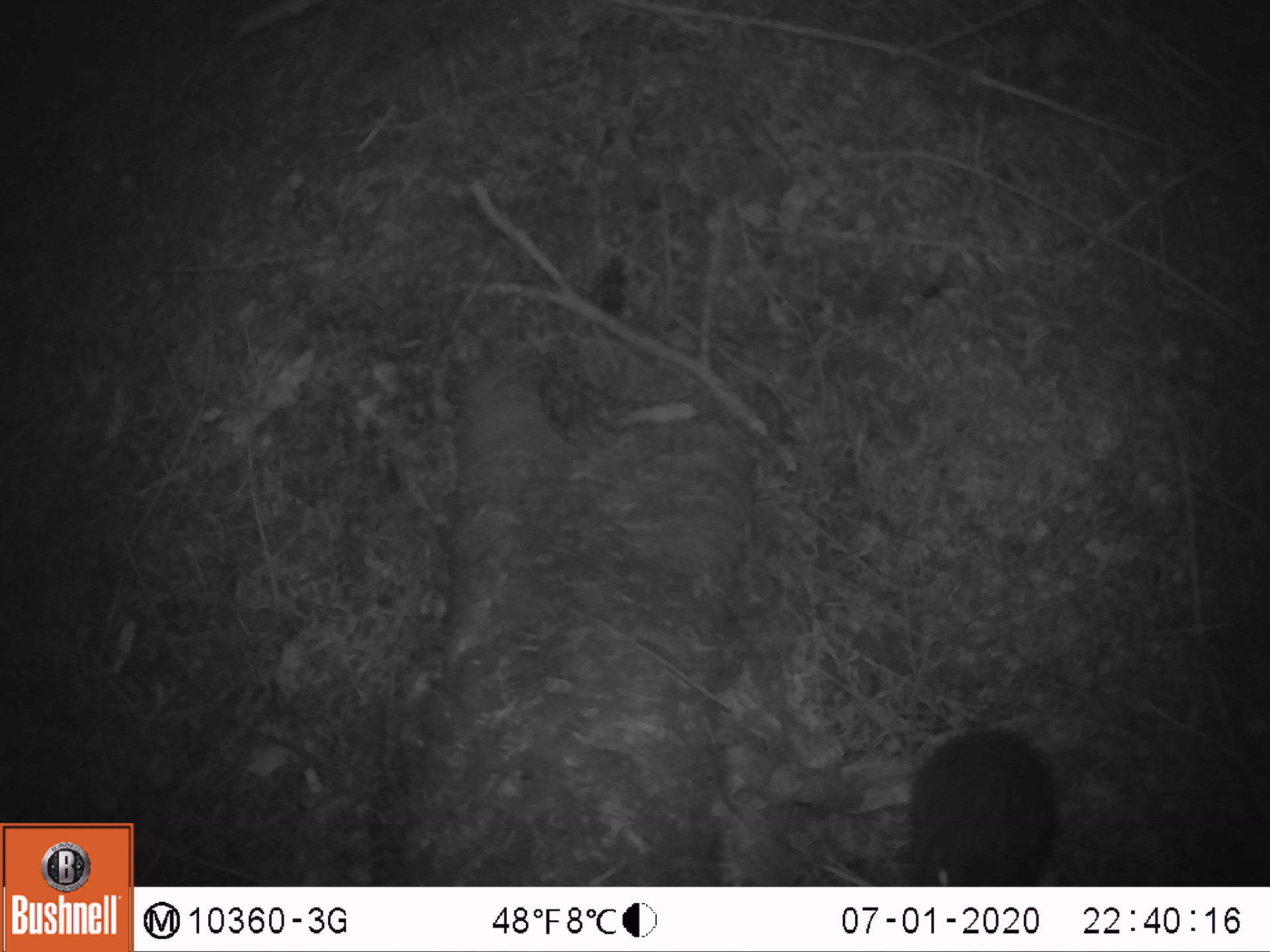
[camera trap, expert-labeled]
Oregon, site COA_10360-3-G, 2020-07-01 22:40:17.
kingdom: Animalia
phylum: Chordata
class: Mammalia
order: Lagomorpha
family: Leporidae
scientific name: Leporidae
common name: hares and rabbits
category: leporidae family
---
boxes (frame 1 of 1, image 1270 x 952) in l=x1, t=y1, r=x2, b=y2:
leporidae family: l=896, t=724, r=1072, b=874